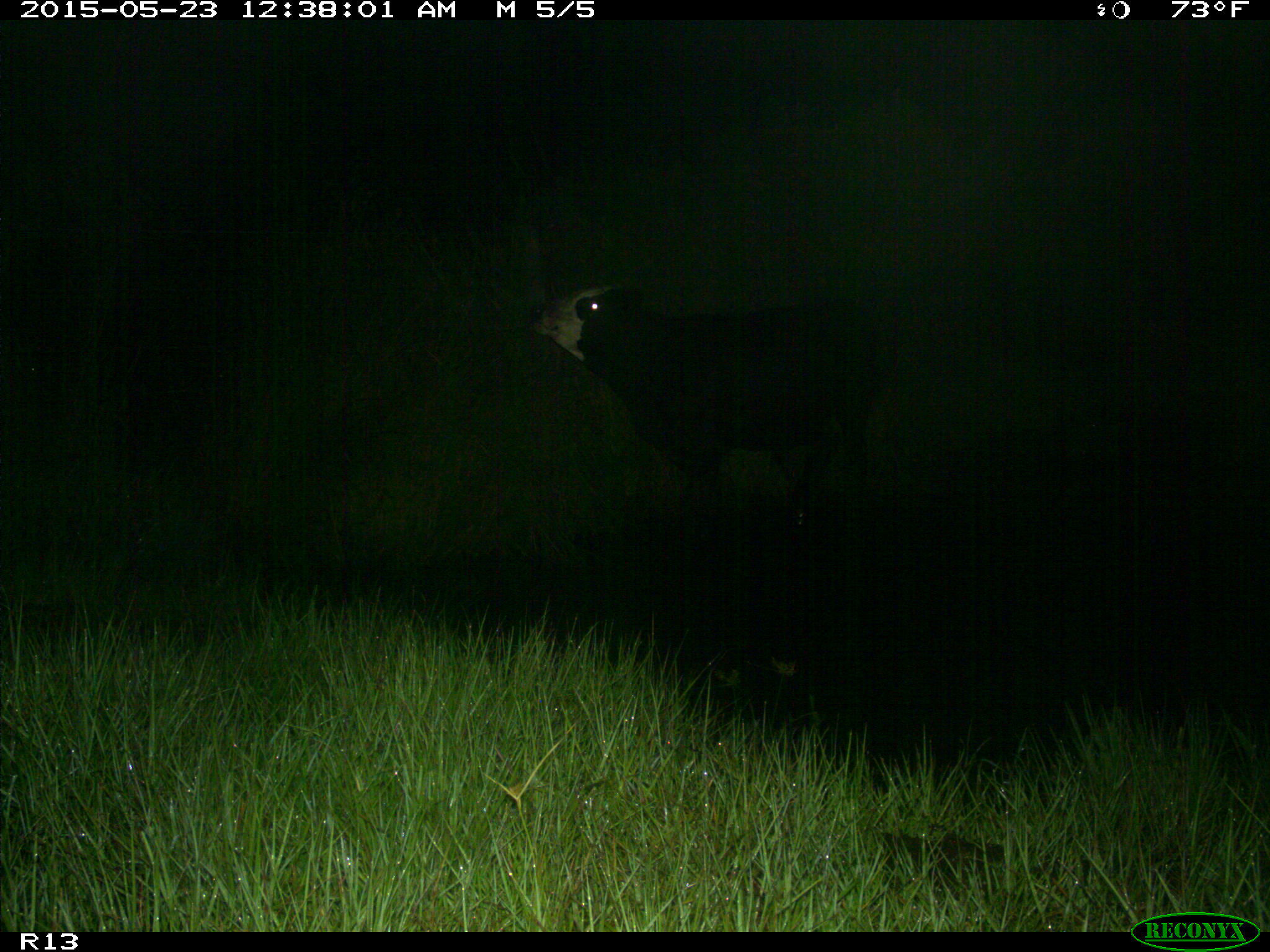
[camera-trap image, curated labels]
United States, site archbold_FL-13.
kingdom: Animalia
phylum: Chordata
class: Mammalia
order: Artiodactyla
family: Bovidae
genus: Bos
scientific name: Bos taurus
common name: domestic cow